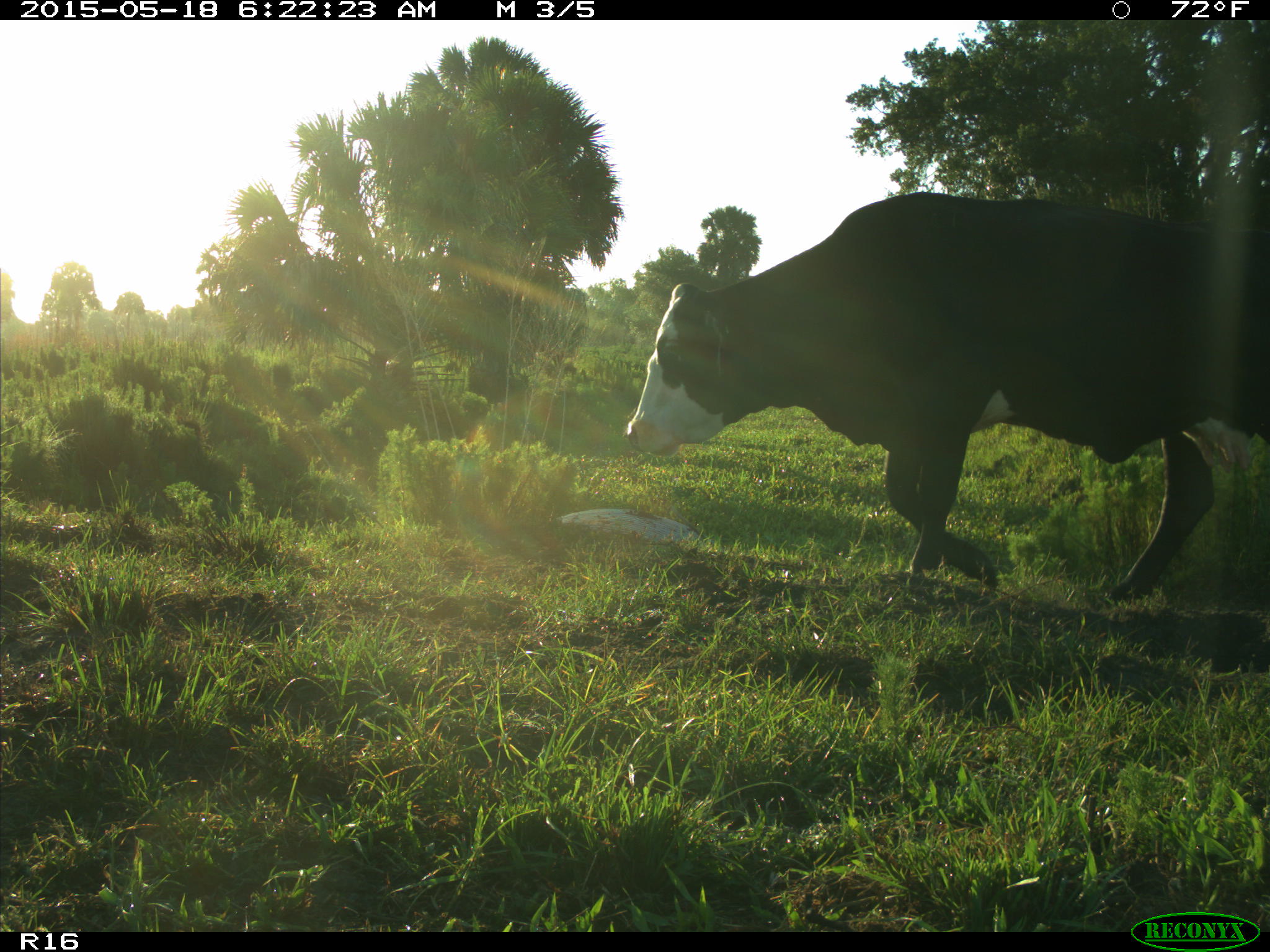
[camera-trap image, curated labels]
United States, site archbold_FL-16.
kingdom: Animalia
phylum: Chordata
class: Mammalia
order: Artiodactyla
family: Bovidae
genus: Bos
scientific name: Bos taurus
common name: domestic cow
Bos taurus (domestic cow).